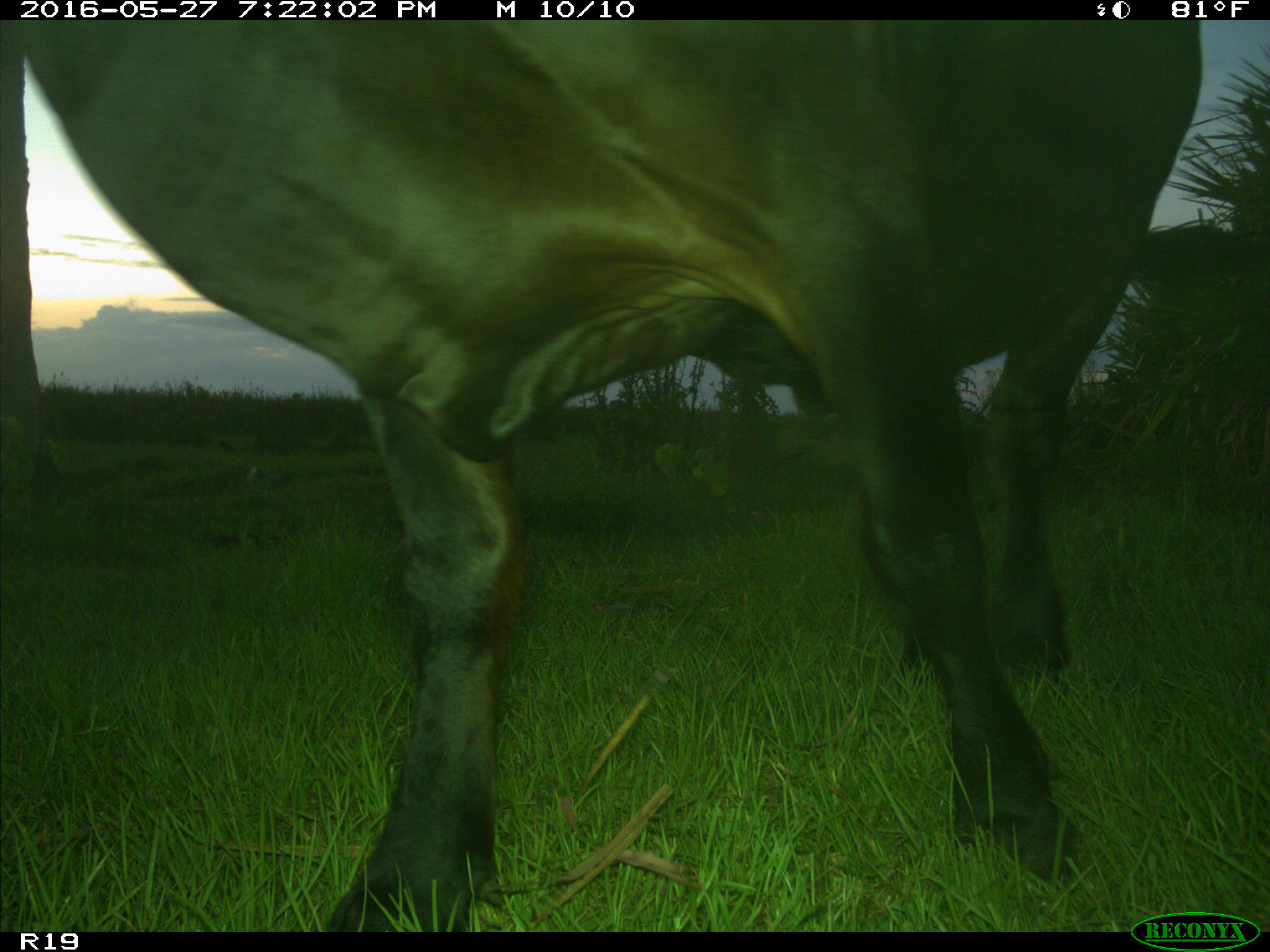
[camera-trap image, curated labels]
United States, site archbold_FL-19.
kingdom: Animalia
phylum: Chordata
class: Mammalia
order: Artiodactyla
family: Bovidae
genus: Bos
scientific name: Bos taurus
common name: domestic cow